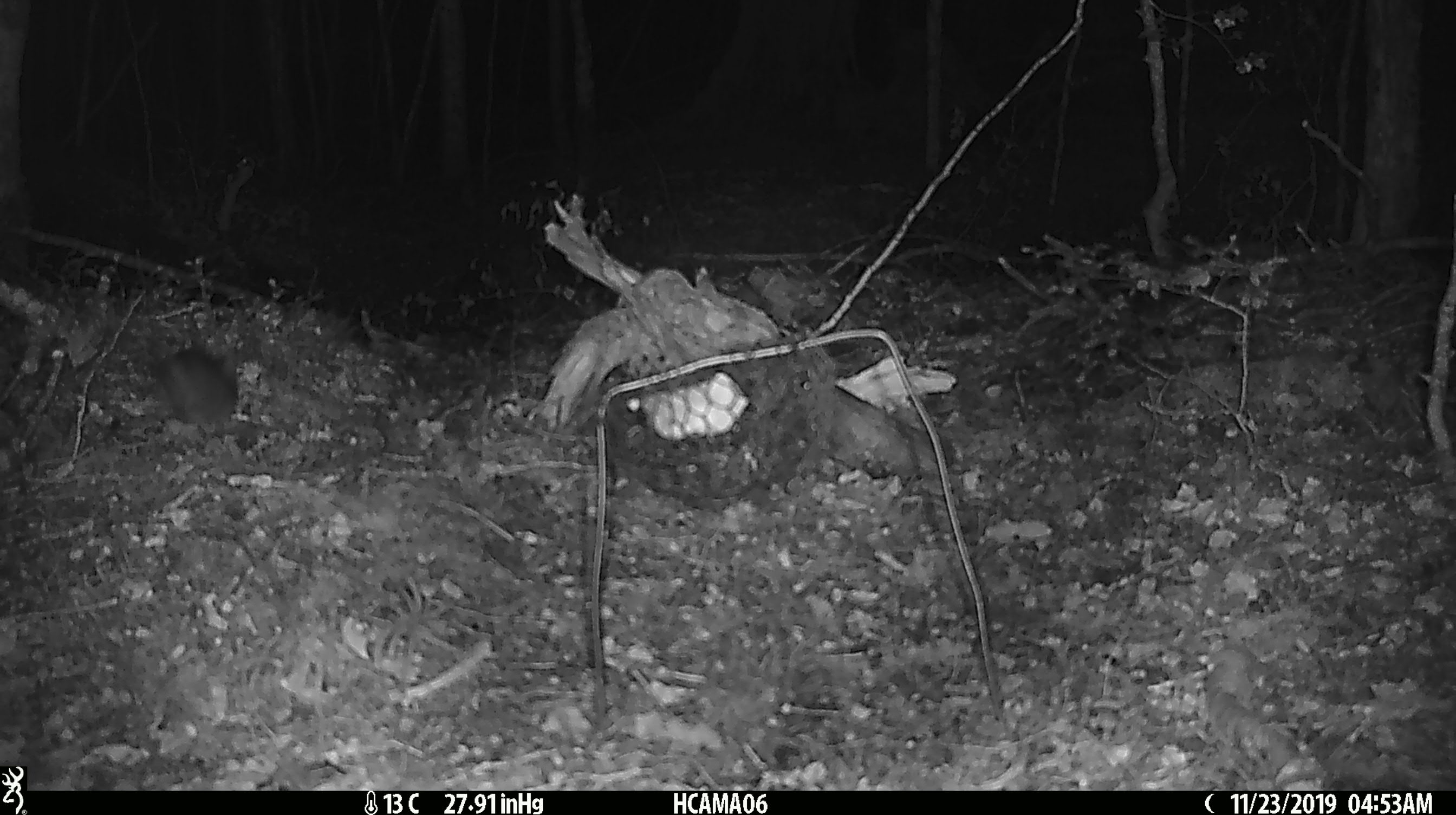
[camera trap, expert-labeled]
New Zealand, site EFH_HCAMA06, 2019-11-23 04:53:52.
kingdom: Animalia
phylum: Chordata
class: Mammalia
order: Rodentia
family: Muridae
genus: Mus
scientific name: Mus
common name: mouse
Mouse (Mus).